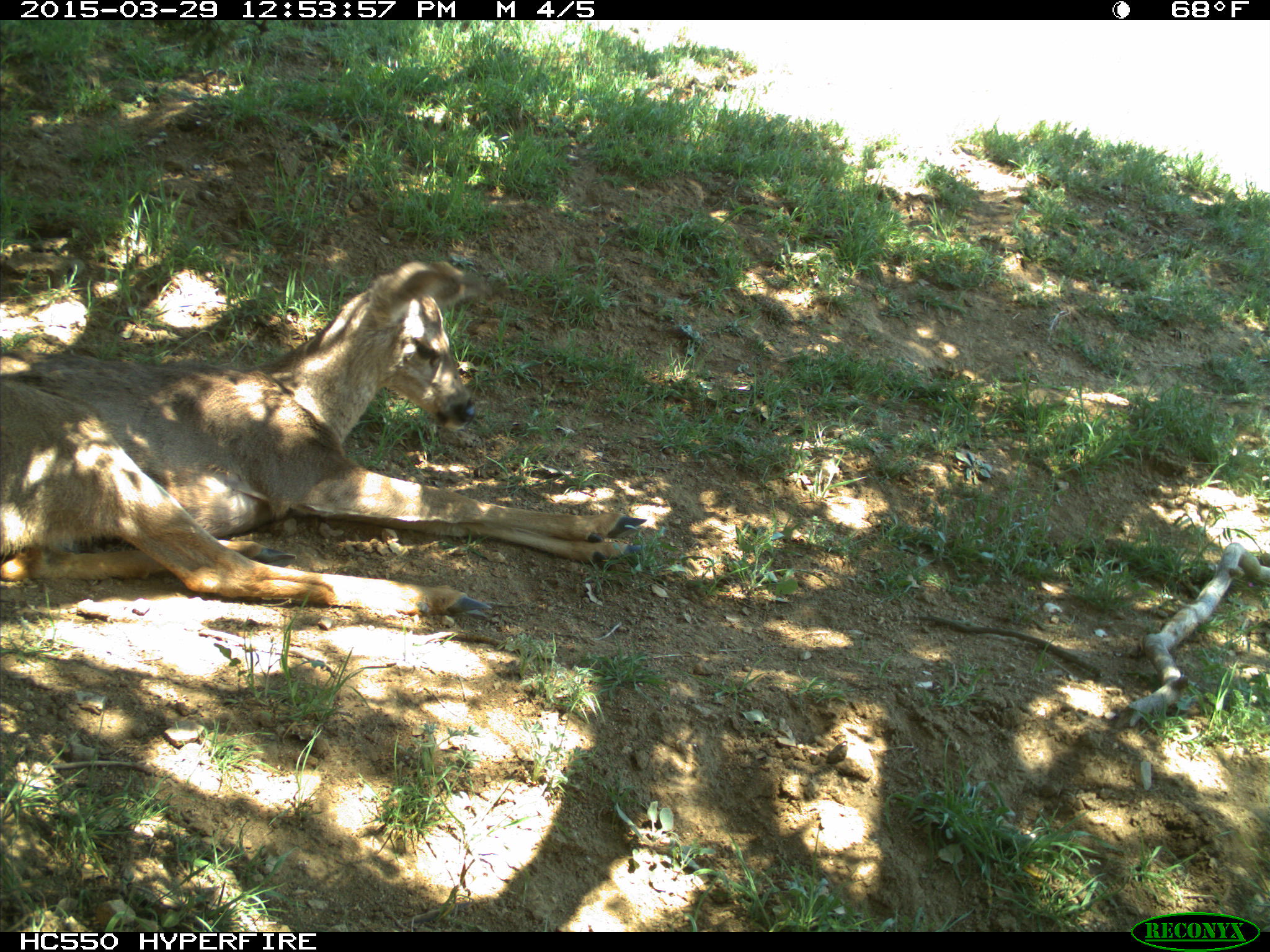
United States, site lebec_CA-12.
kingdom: Animalia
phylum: Chordata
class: Mammalia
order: Artiodactyla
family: Cervidae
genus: Odocoileus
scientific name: Odocoileus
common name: deer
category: unidentified deer